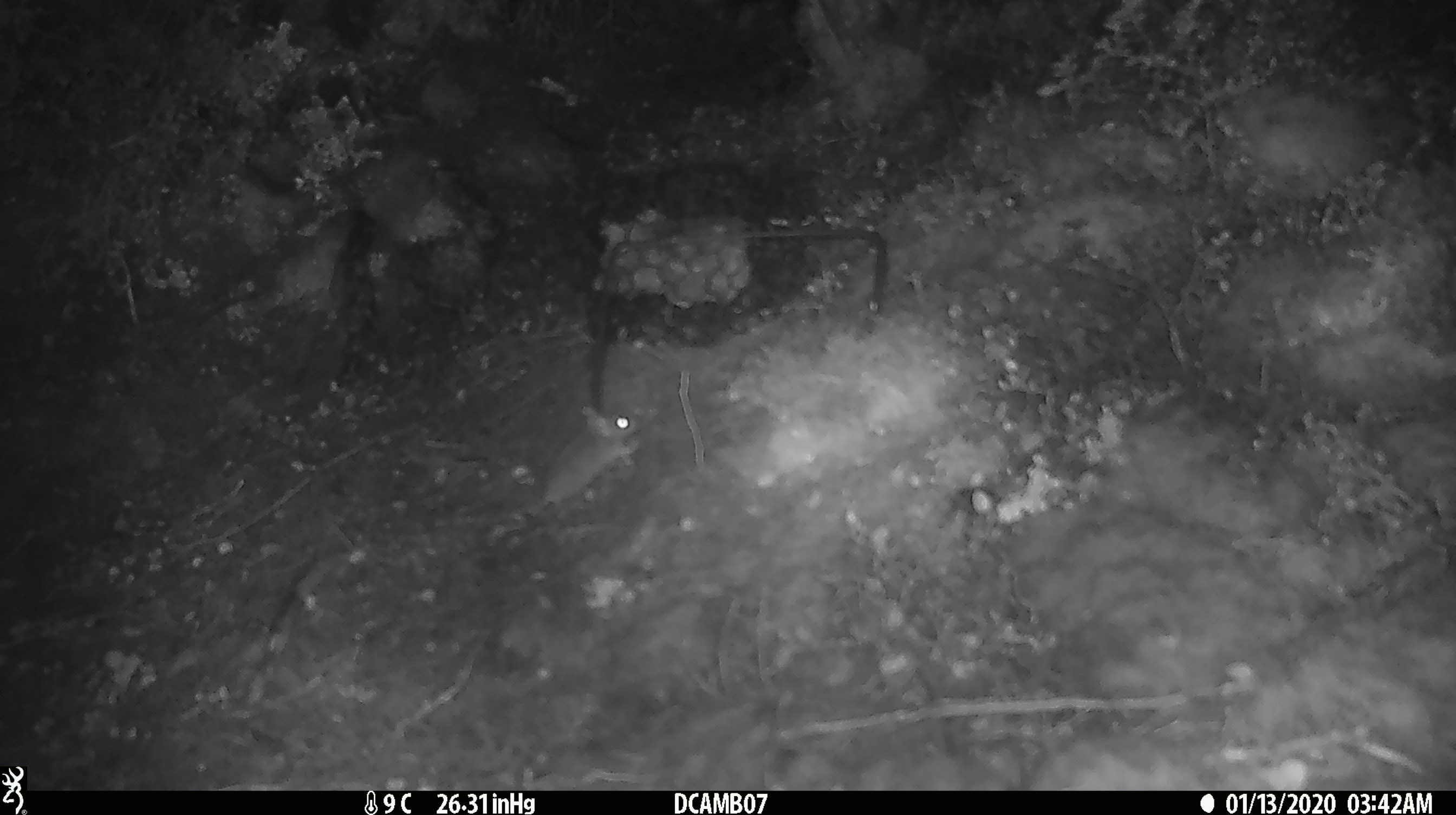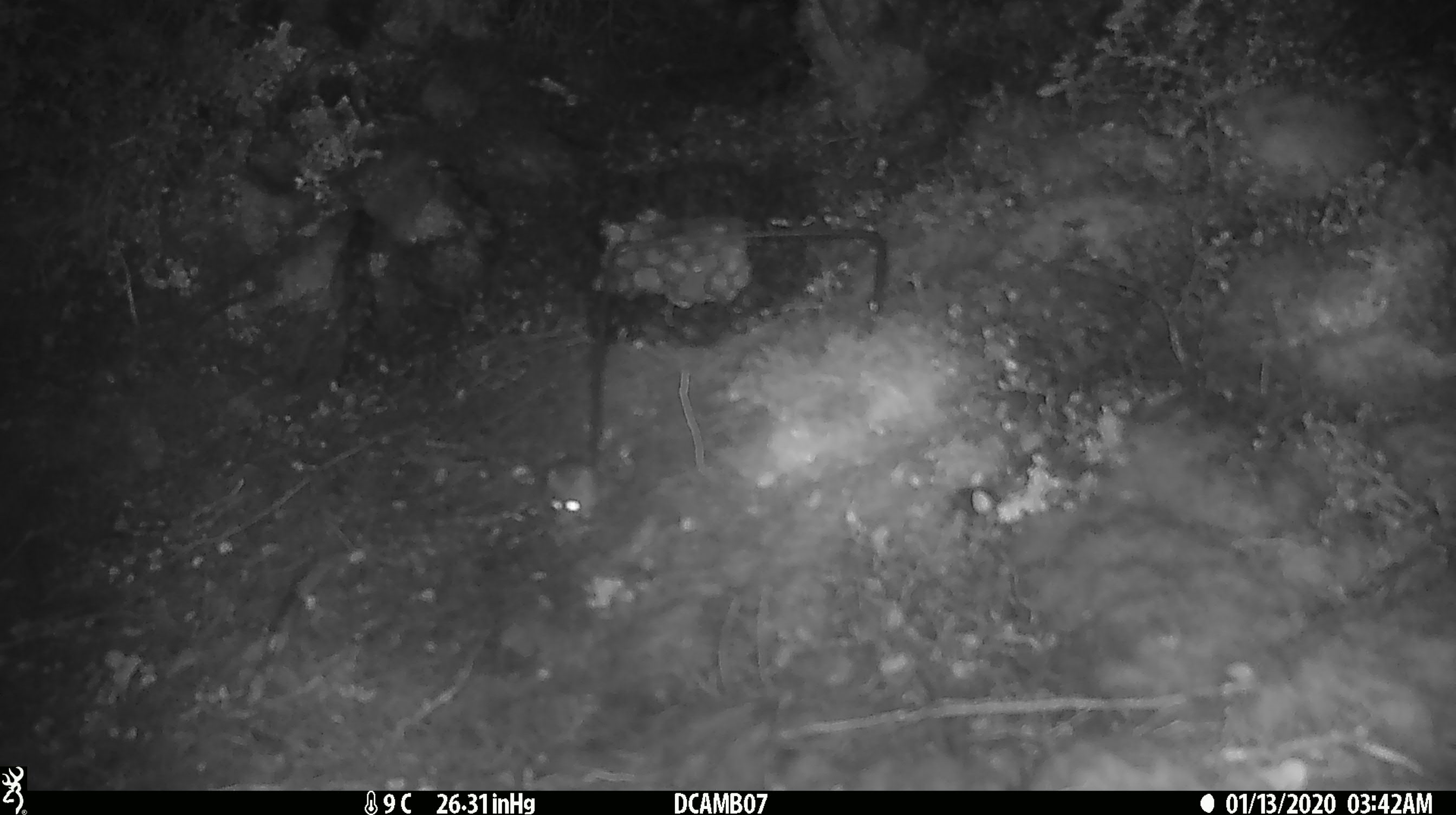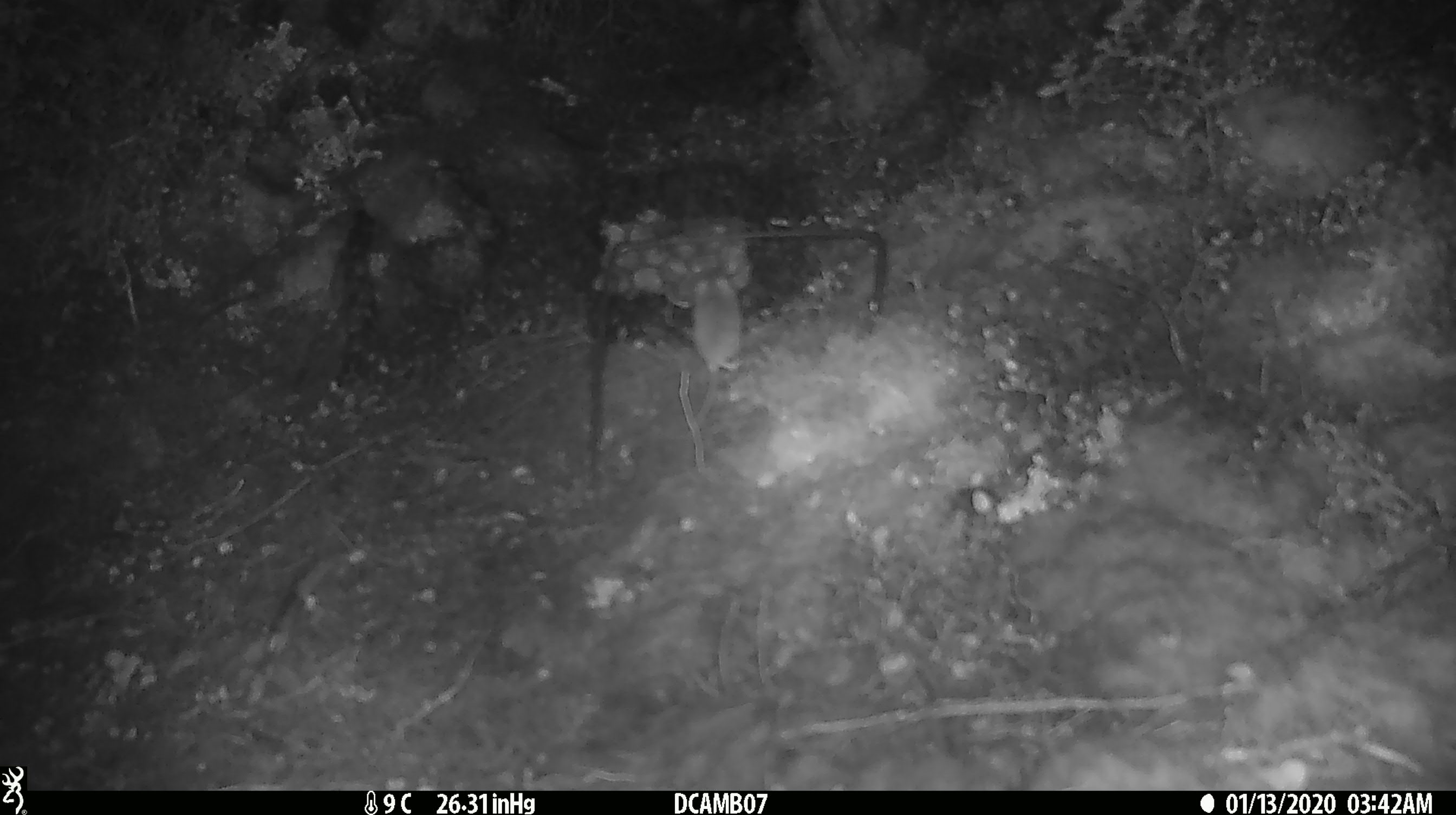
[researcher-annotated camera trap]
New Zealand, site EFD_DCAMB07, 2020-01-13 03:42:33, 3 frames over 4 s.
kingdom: Animalia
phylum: Chordata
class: Mammalia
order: Rodentia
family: Muridae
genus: Mus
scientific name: Mus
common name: mouse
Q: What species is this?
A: Mouse (Mus).